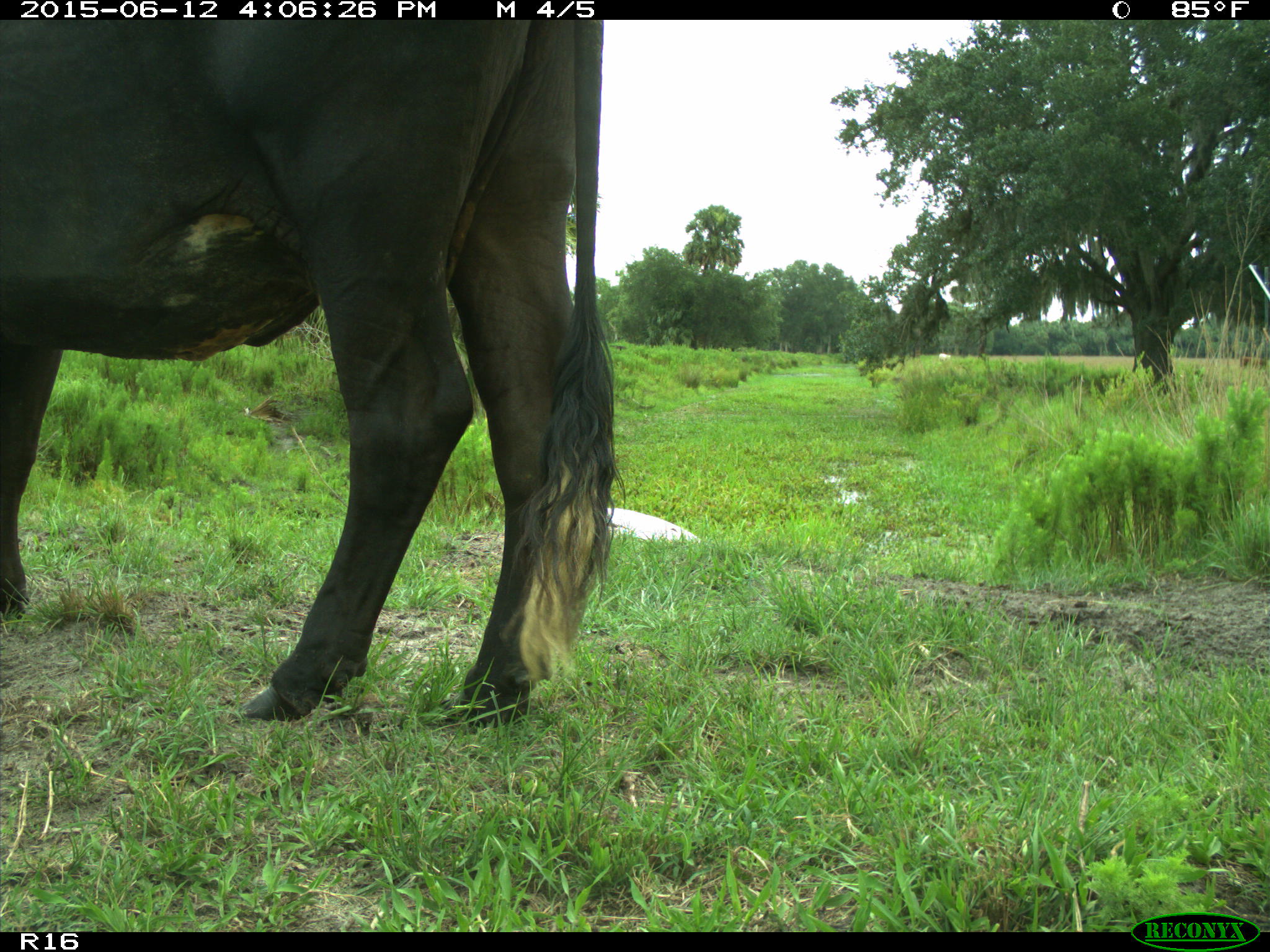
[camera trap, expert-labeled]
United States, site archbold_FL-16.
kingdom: Animalia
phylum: Chordata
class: Mammalia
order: Artiodactyla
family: Bovidae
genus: Bos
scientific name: Bos taurus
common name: domestic cow